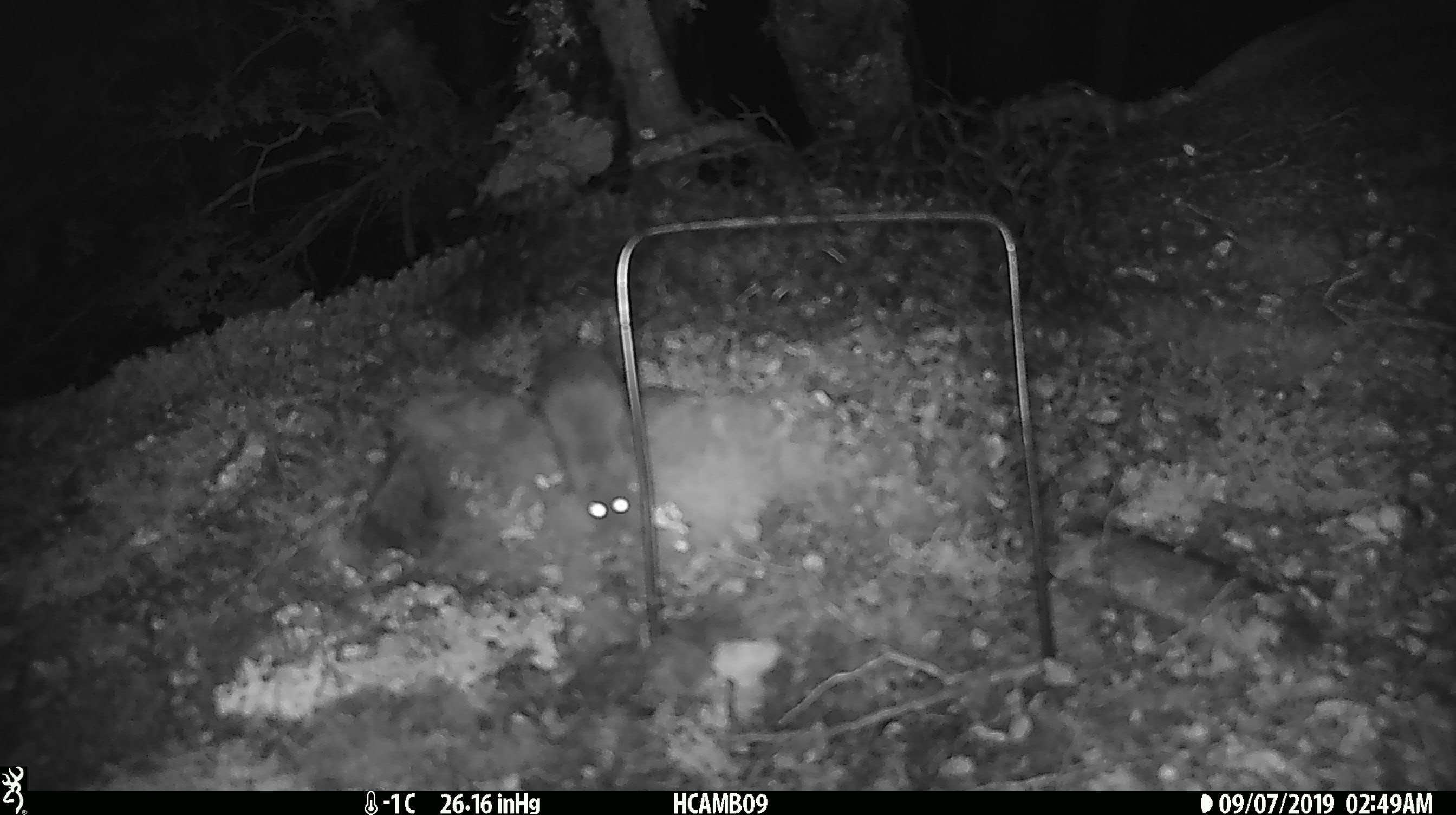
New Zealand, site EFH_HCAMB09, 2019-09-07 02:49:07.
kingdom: Animalia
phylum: Chordata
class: Mammalia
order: Rodentia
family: Muridae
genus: Mus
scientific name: Mus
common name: mouse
Mouse (Mus).